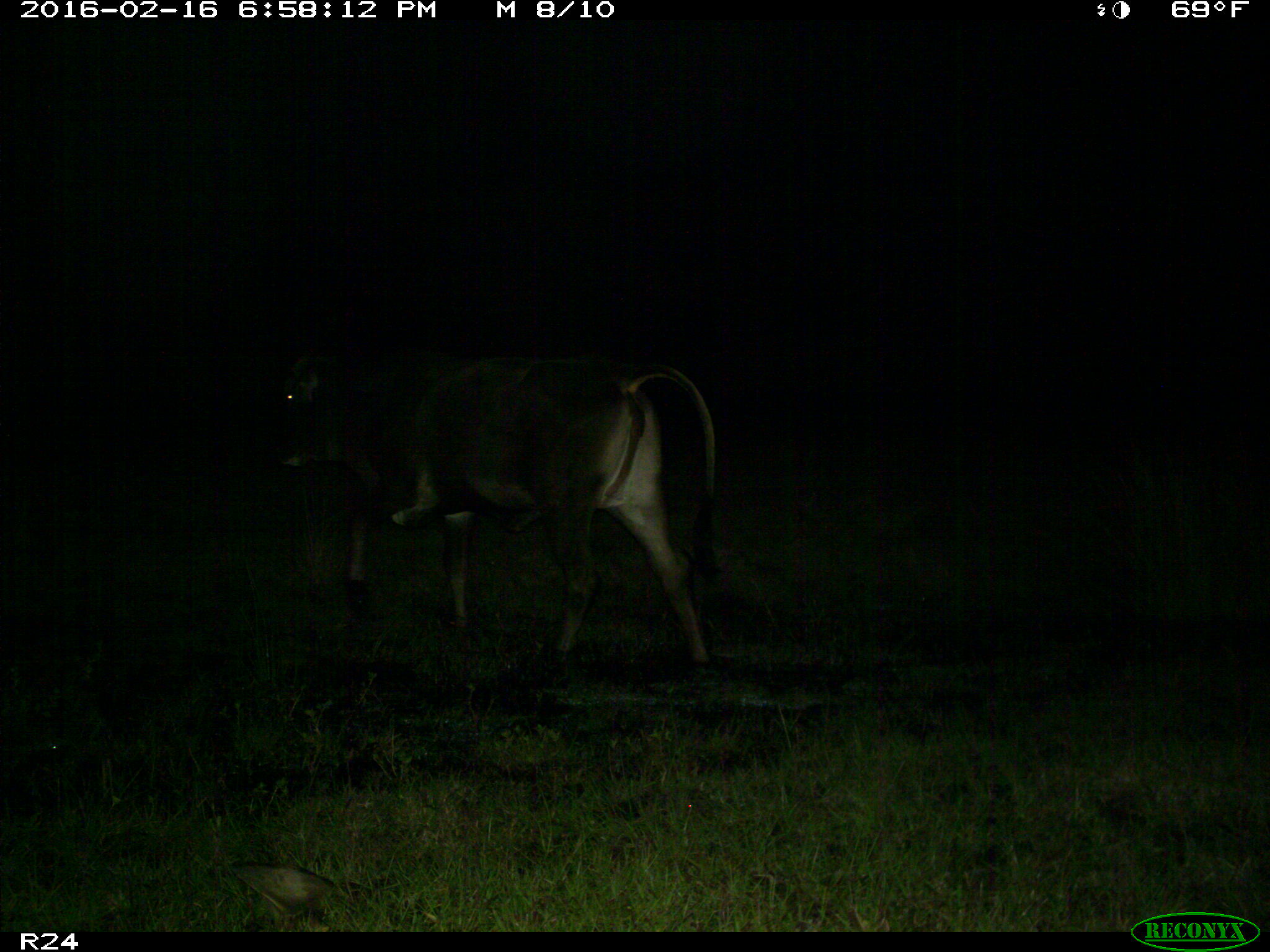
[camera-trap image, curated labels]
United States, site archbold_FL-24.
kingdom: Animalia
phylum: Chordata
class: Mammalia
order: Artiodactyla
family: Bovidae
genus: Bos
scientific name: Bos taurus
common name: domestic cow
Bos taurus (domestic cow).